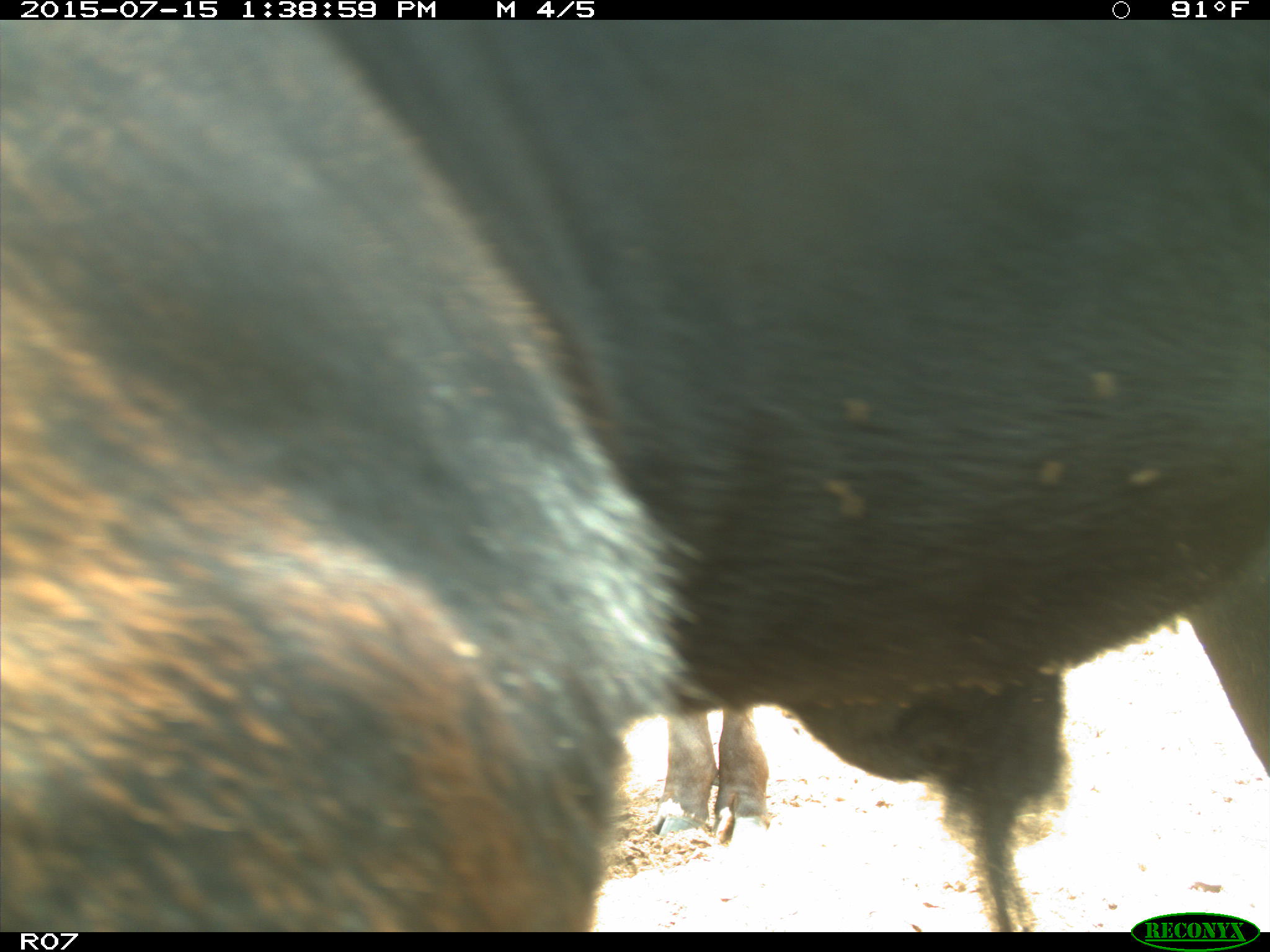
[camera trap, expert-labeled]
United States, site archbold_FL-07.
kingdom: Animalia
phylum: Chordata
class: Mammalia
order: Artiodactyla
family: Bovidae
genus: Bos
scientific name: Bos taurus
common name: domestic cow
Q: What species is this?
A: Bos taurus (domestic cow).